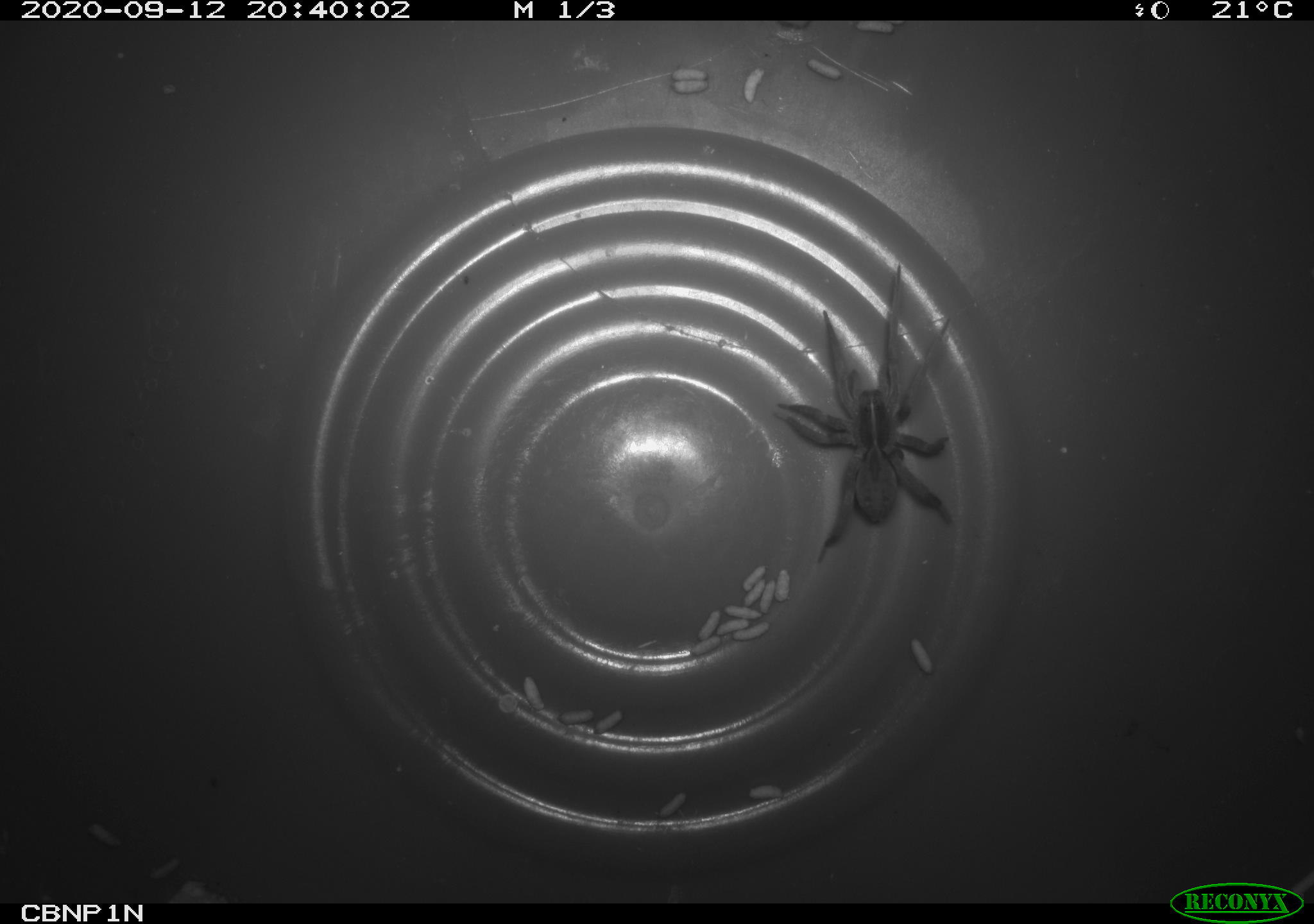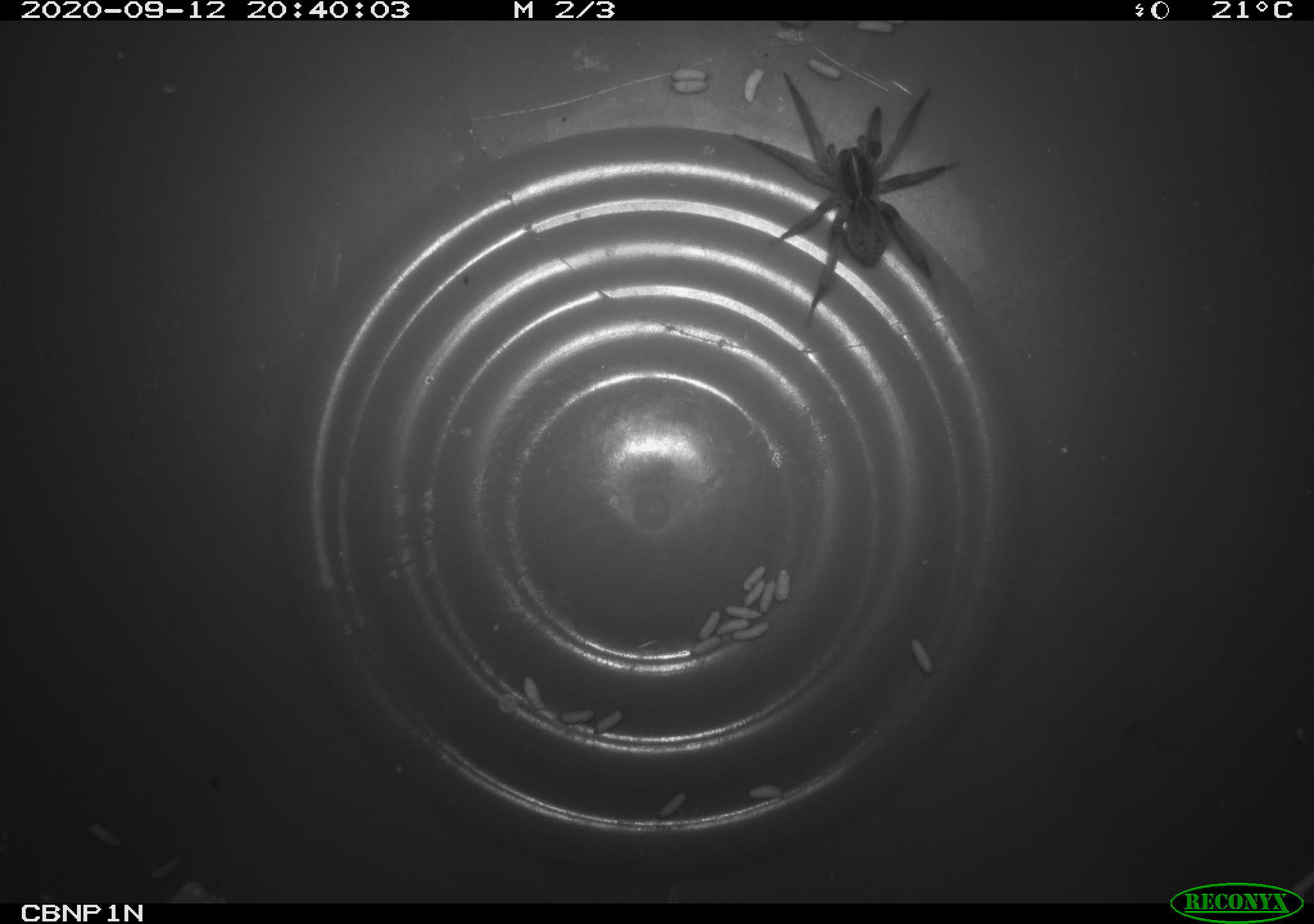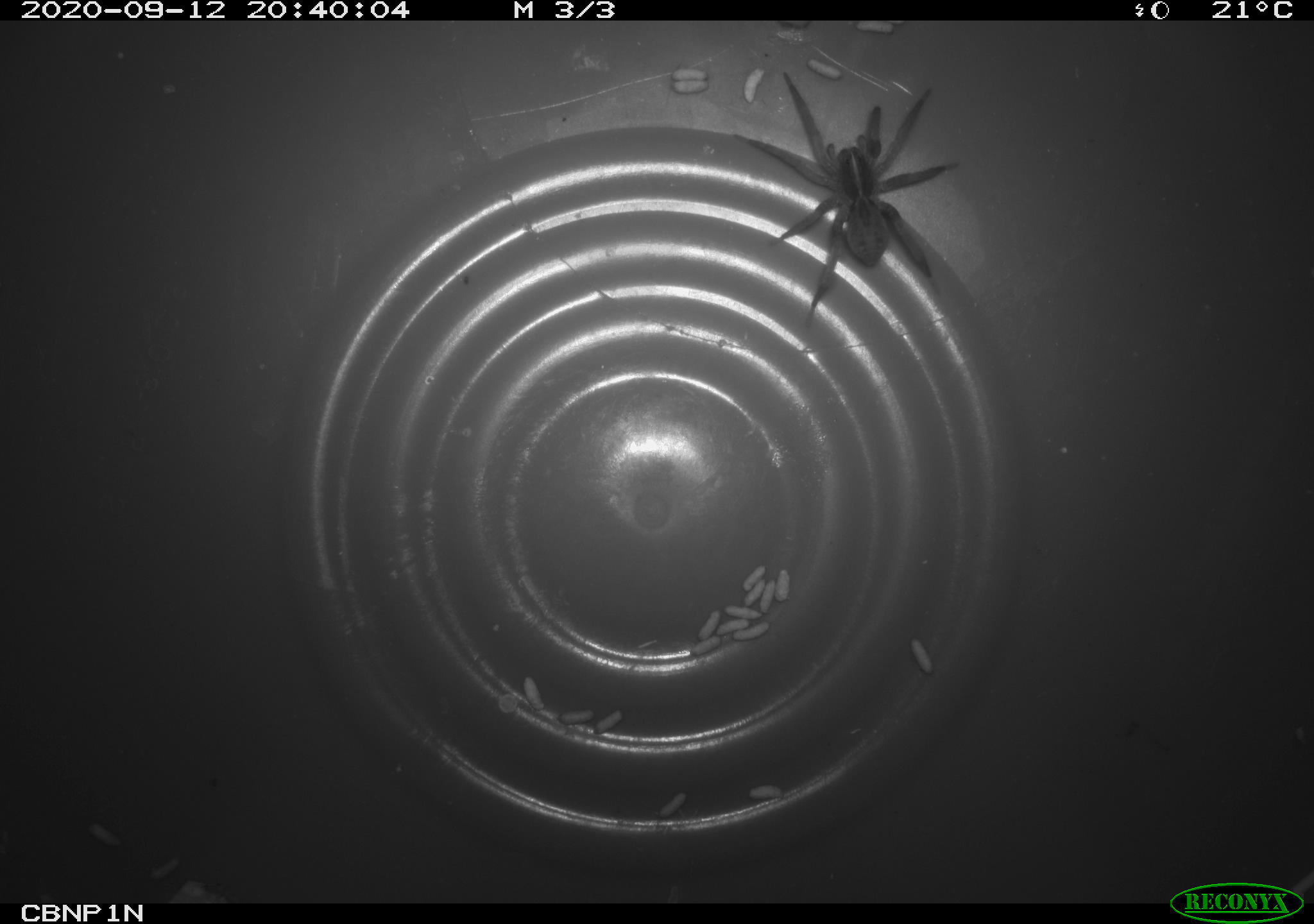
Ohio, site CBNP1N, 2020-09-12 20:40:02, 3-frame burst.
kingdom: Animalia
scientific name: Animalia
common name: animal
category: invertebrate